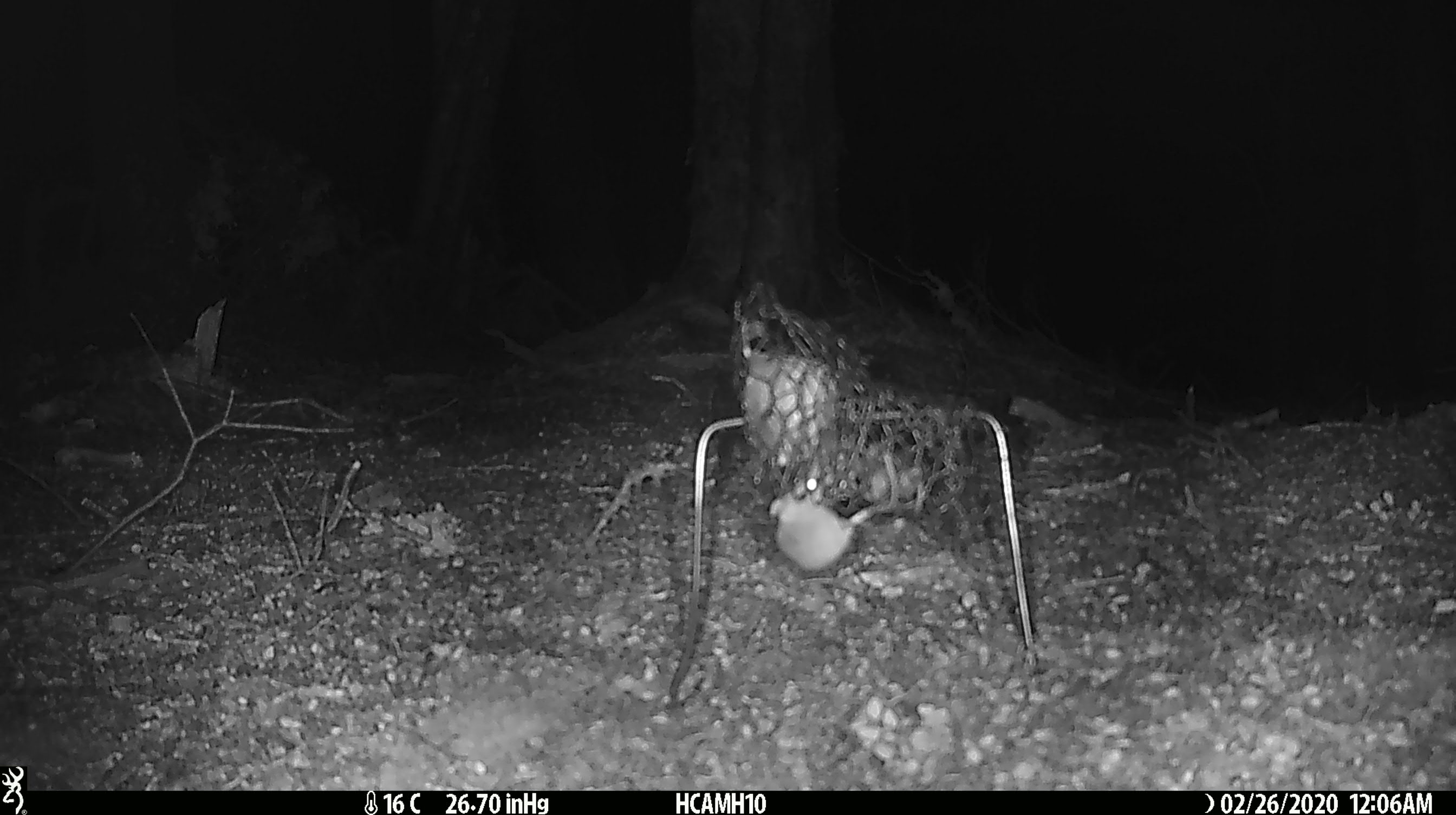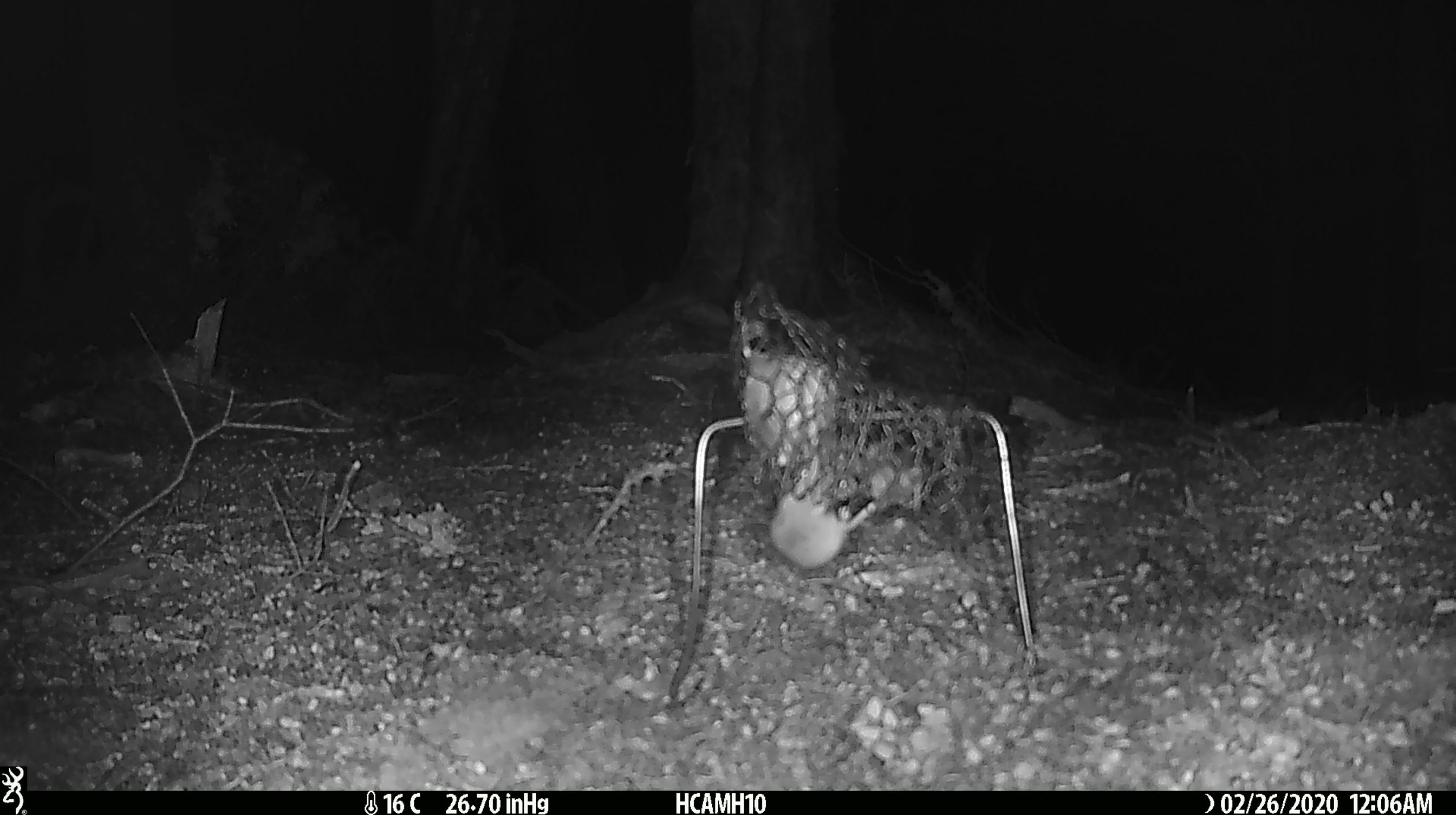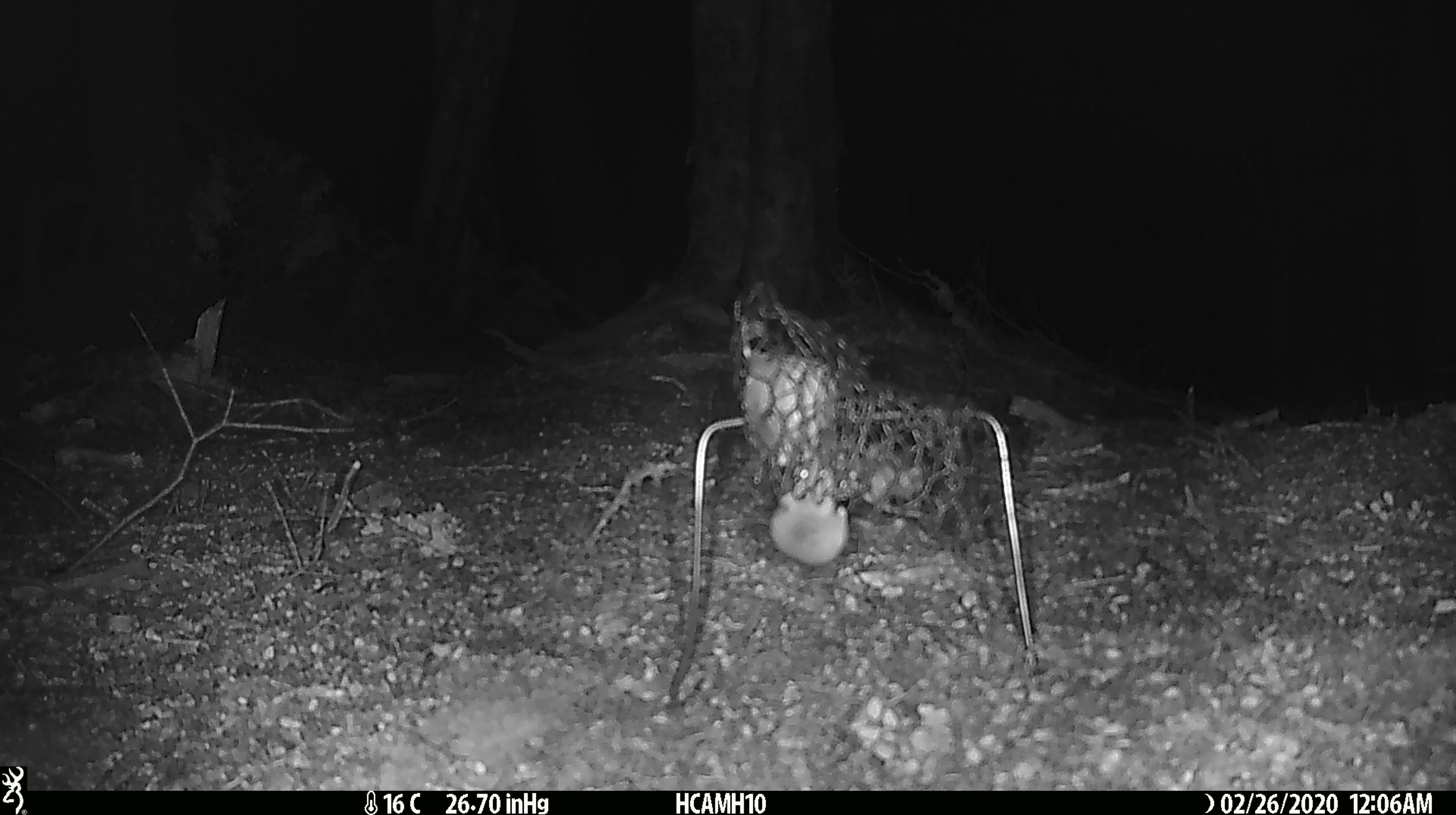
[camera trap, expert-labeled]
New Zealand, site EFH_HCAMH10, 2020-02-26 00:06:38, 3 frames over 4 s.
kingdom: Animalia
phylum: Chordata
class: Mammalia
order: Rodentia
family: Muridae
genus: Mus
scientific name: Mus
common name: mouse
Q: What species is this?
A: Mouse (Mus).